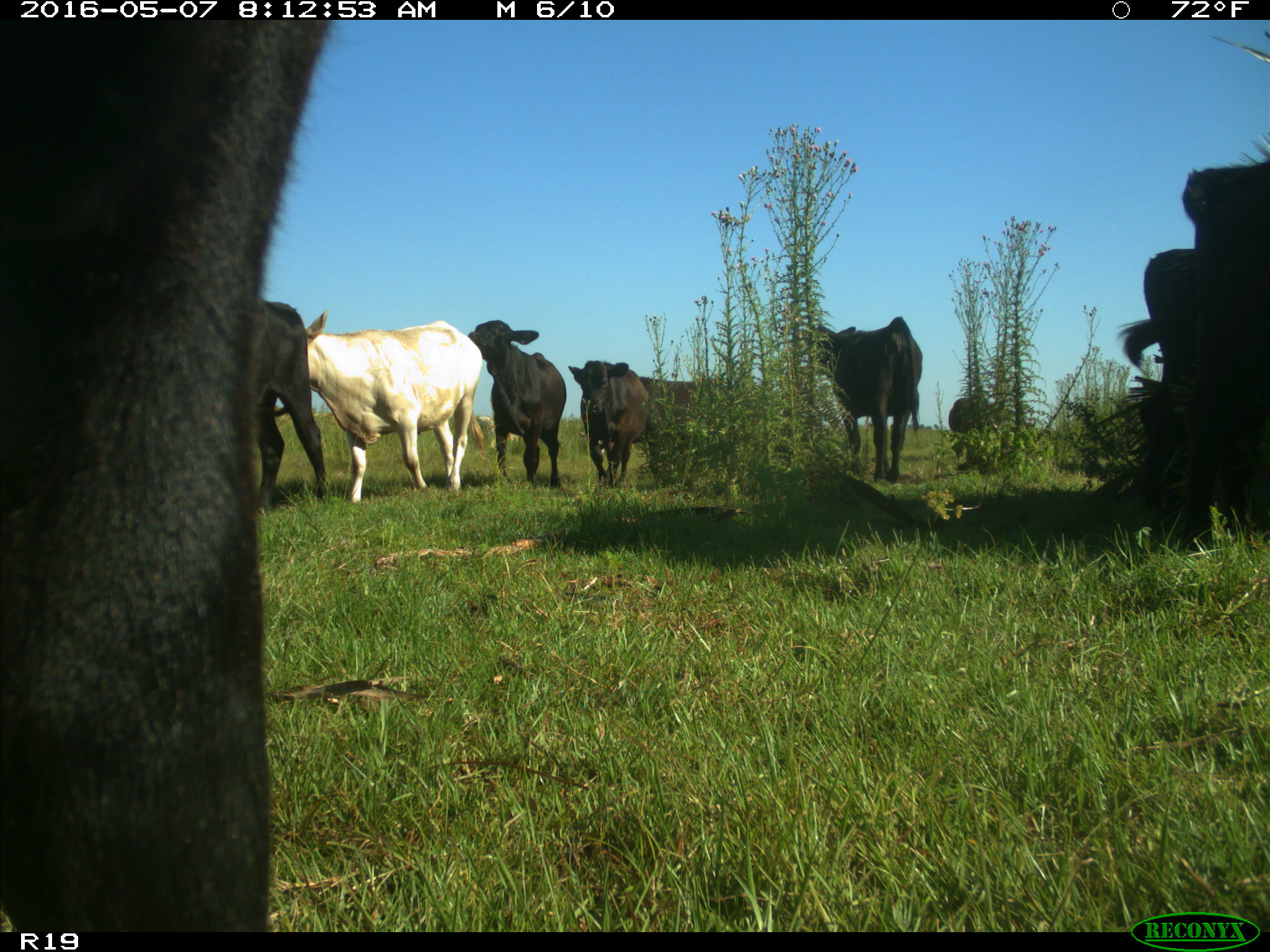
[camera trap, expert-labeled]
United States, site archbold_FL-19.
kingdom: Animalia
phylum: Chordata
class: Mammalia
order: Artiodactyla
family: Bovidae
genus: Bos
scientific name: Bos taurus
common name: domestic cow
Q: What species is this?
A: Bos taurus (domestic cow).